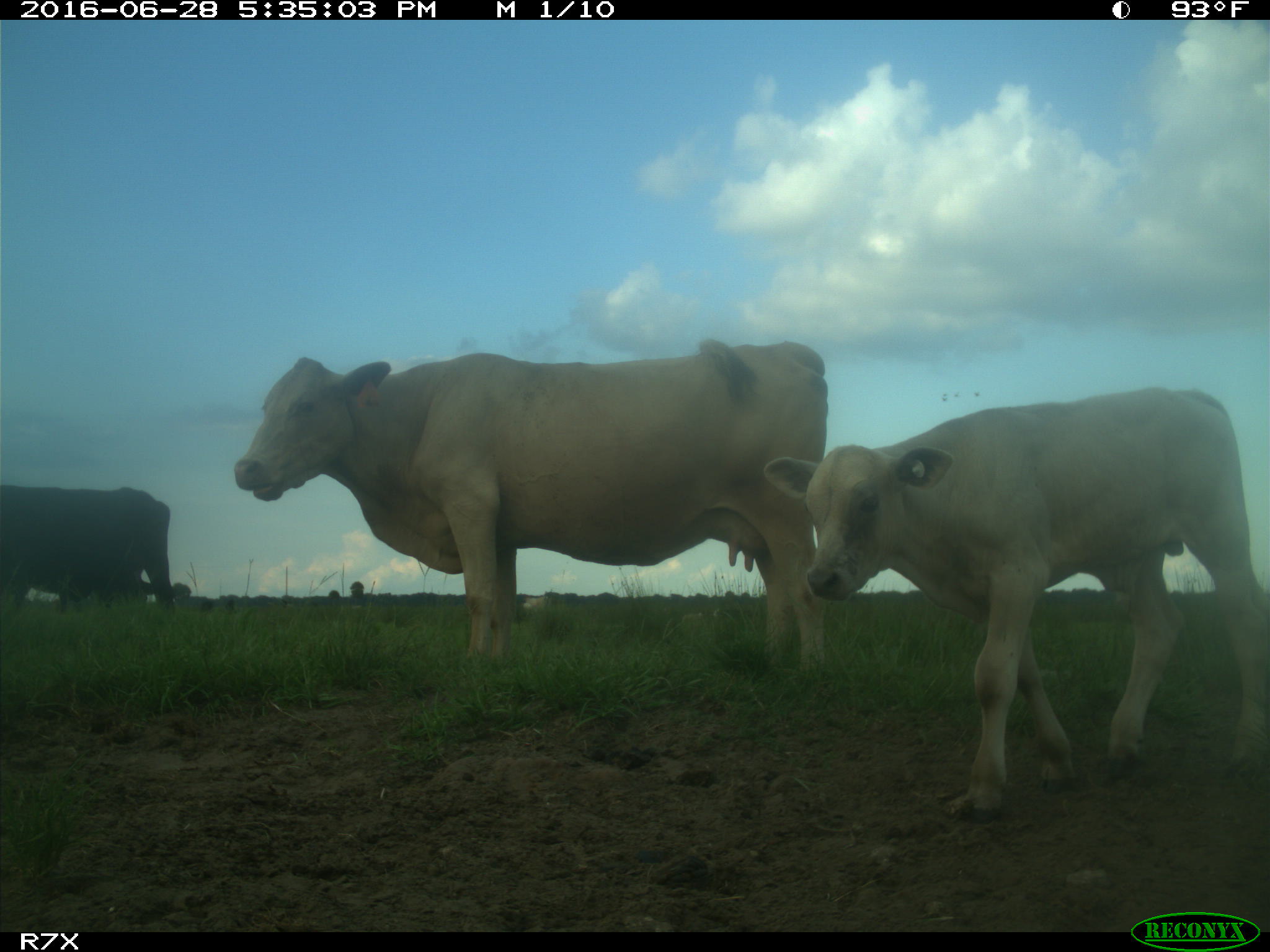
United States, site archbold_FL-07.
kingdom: Animalia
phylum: Chordata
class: Mammalia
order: Artiodactyla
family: Bovidae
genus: Bos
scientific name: Bos taurus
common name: domestic cow